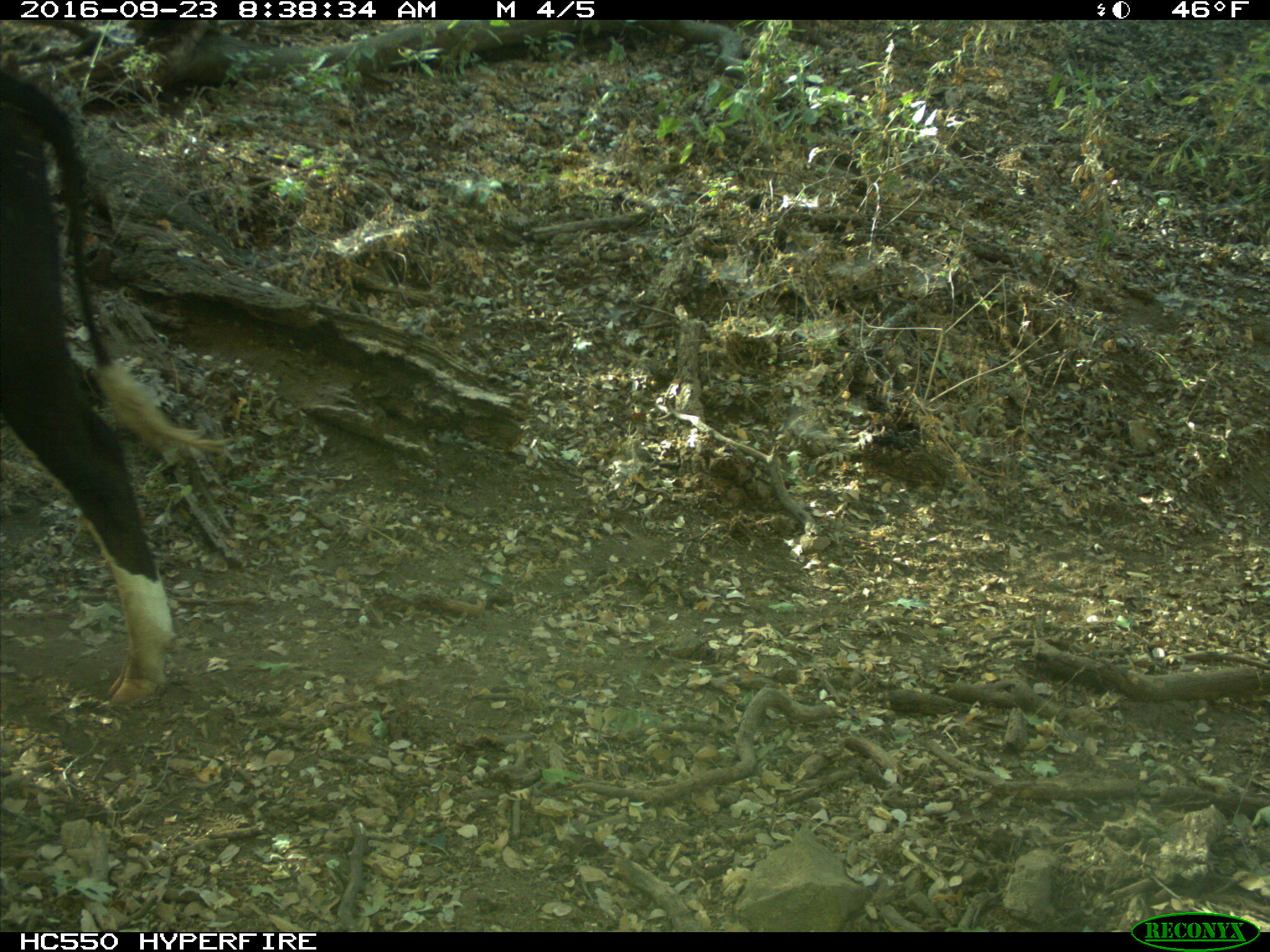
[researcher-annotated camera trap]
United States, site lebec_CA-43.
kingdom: Animalia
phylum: Chordata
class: Mammalia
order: Artiodactyla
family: Bovidae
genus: Bos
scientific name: Bos taurus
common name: domestic cow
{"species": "Bos taurus (domestic cow)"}